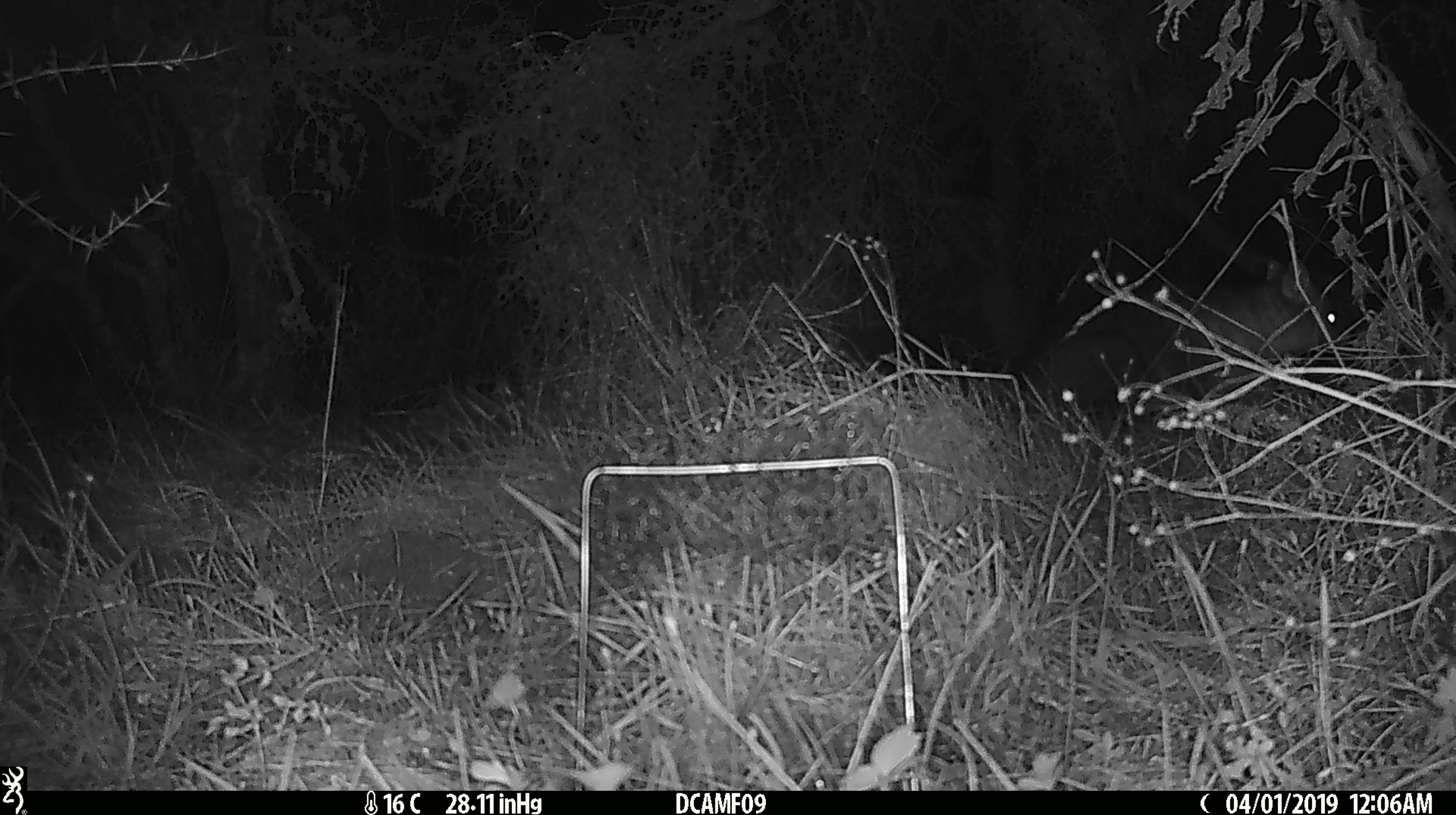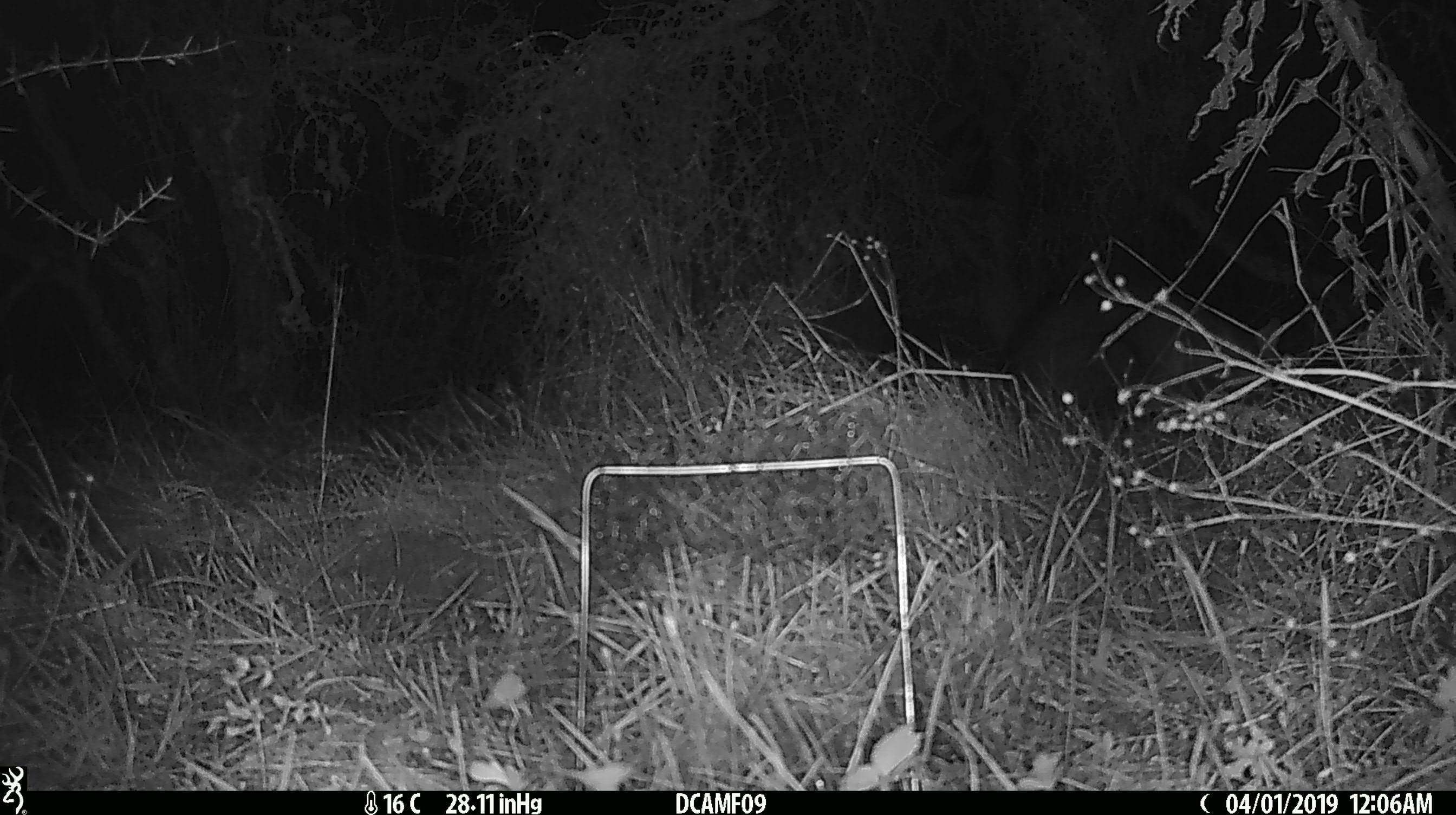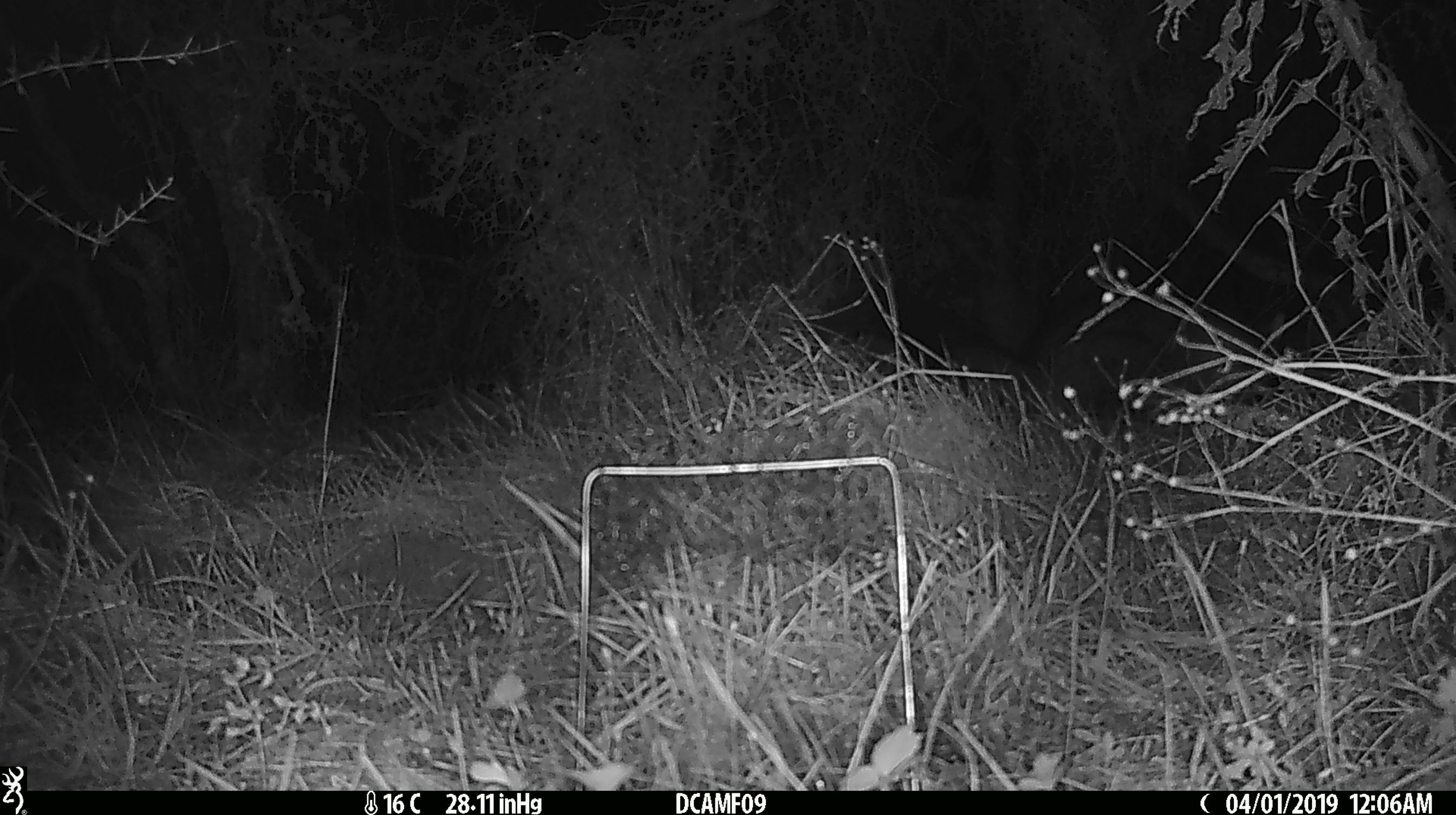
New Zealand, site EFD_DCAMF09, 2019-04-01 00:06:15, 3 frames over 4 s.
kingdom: Animalia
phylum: Chordata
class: Mammalia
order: Diprotodontia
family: Phalangeridae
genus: Trichosurus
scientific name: Trichosurus vulpecula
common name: common brushtail possum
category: possum